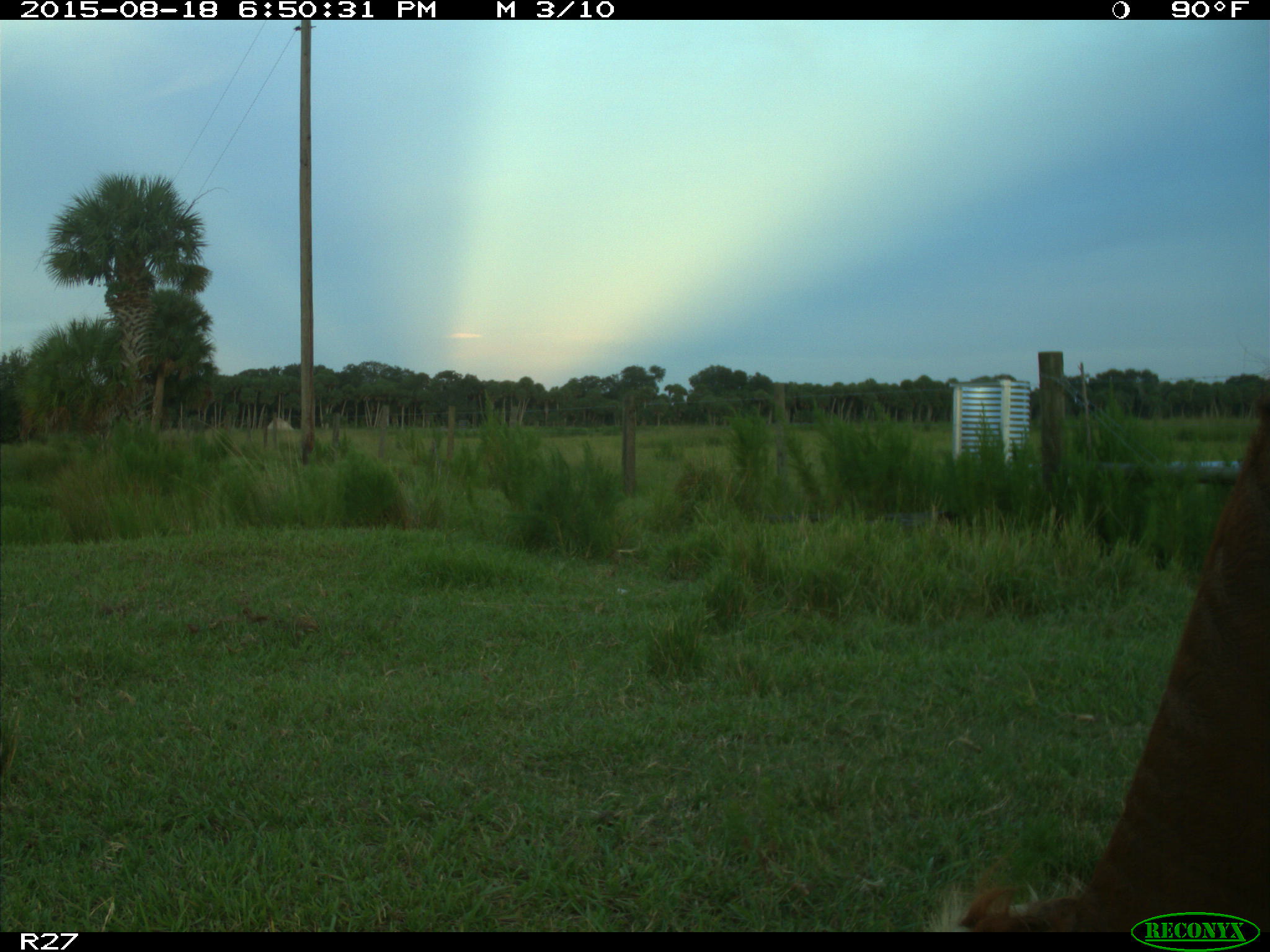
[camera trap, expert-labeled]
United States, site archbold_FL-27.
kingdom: Animalia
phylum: Chordata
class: Mammalia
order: Artiodactyla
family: Bovidae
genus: Bos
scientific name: Bos taurus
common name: domestic cow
Bos taurus (domestic cow).